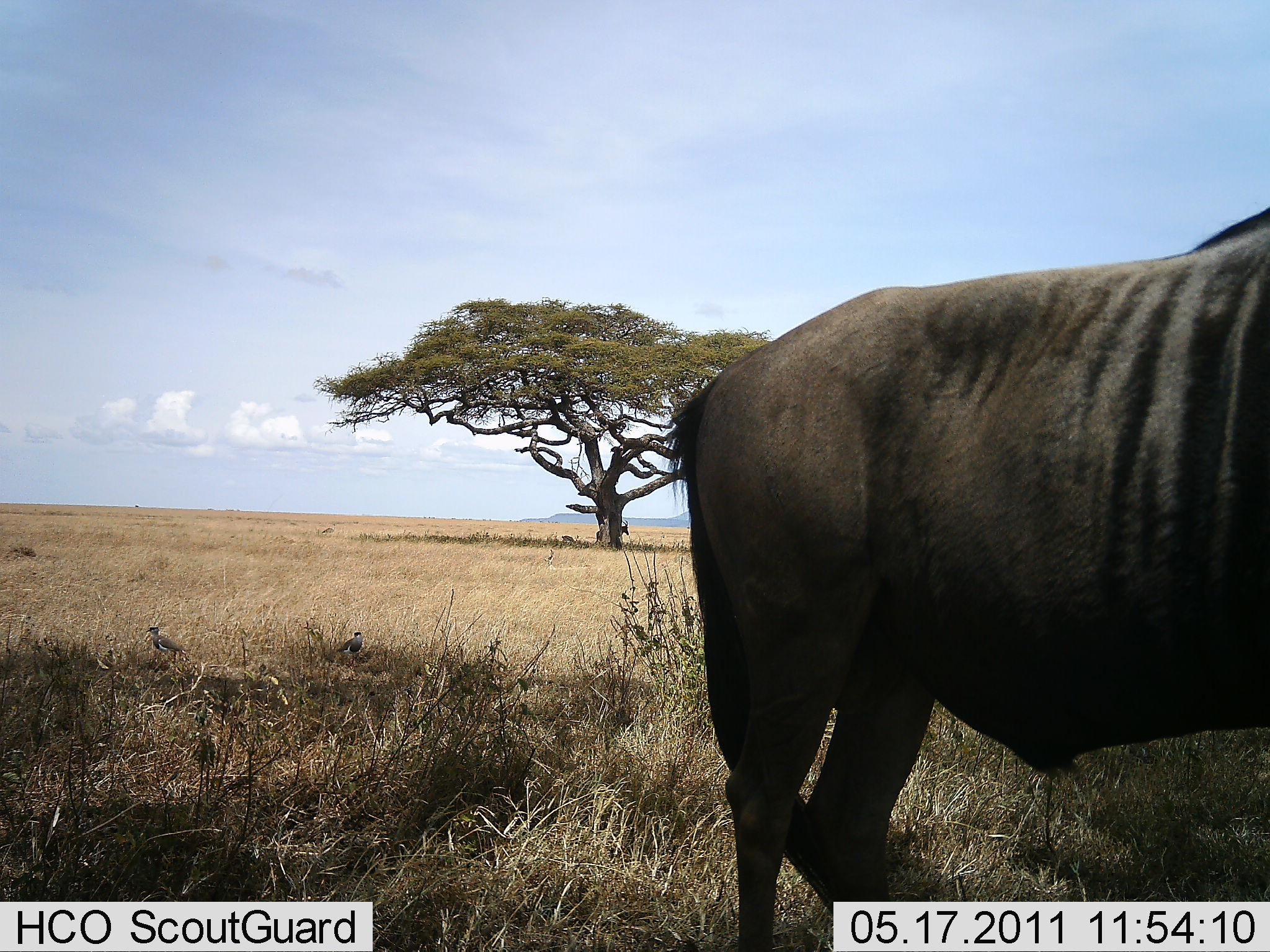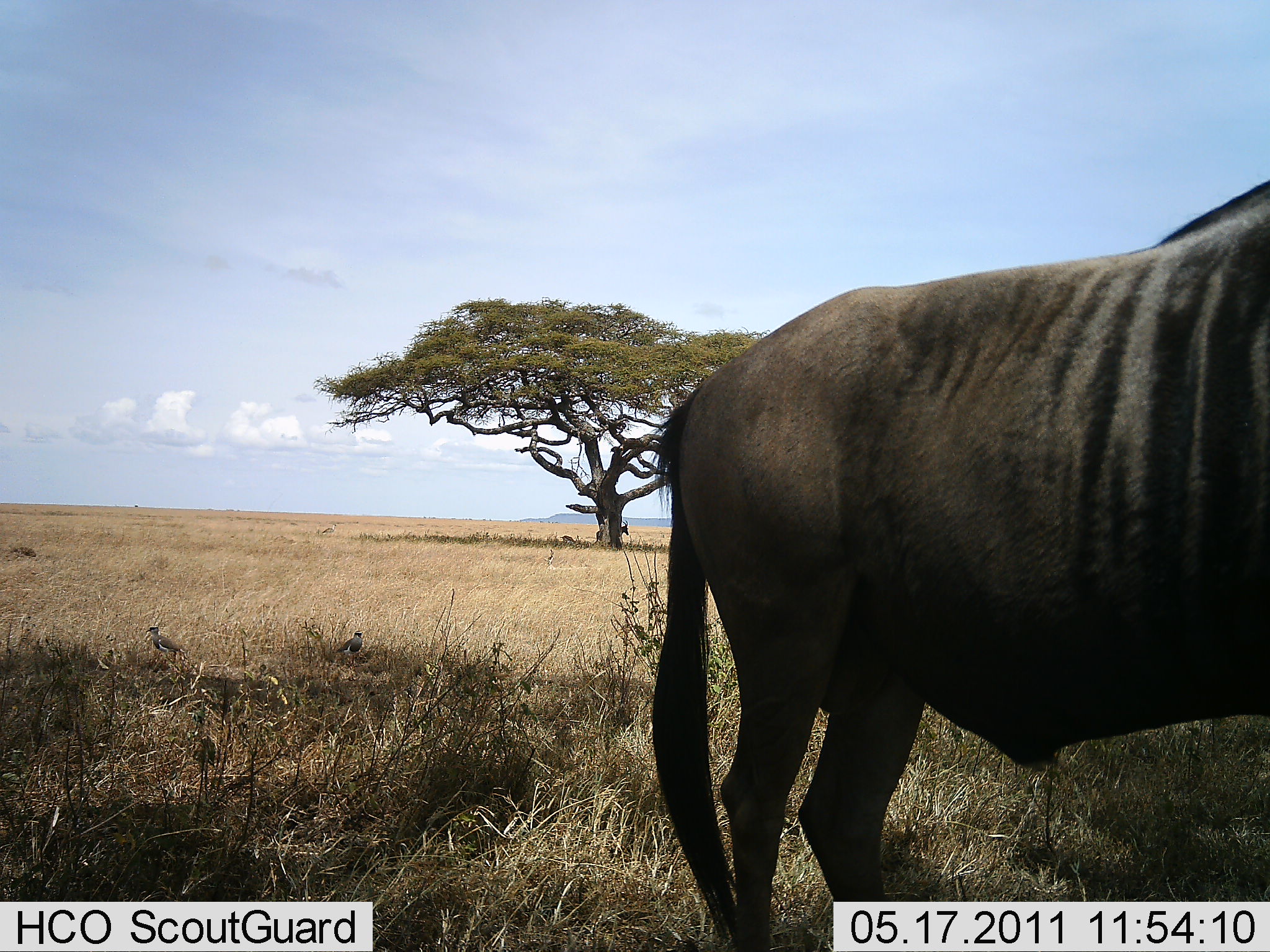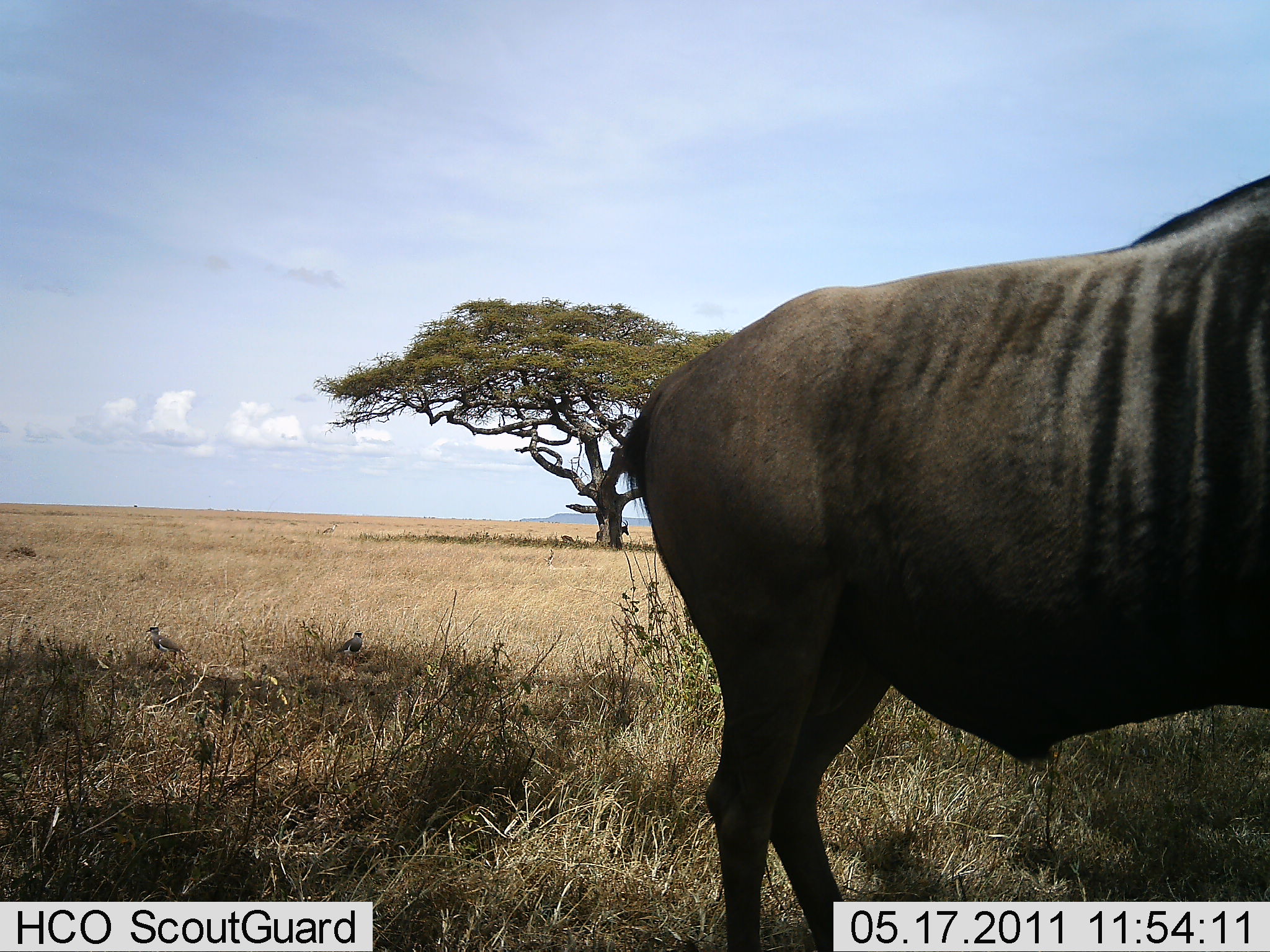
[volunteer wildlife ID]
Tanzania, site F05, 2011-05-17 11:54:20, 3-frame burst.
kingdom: Animalia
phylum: Chordata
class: Mammalia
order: Artiodactyla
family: Bovidae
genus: Connochaetes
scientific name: Connochaetes taurinus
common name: blue wildebeest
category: wildebeest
Wildebeest (blue wildebeest) (Connochaetes taurinus), count 1. Behavior (volunteer vote fractions): standing 89%, resting 0%, moving 11%, interacting 0%. Young present (vote fraction): 0%. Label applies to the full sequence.